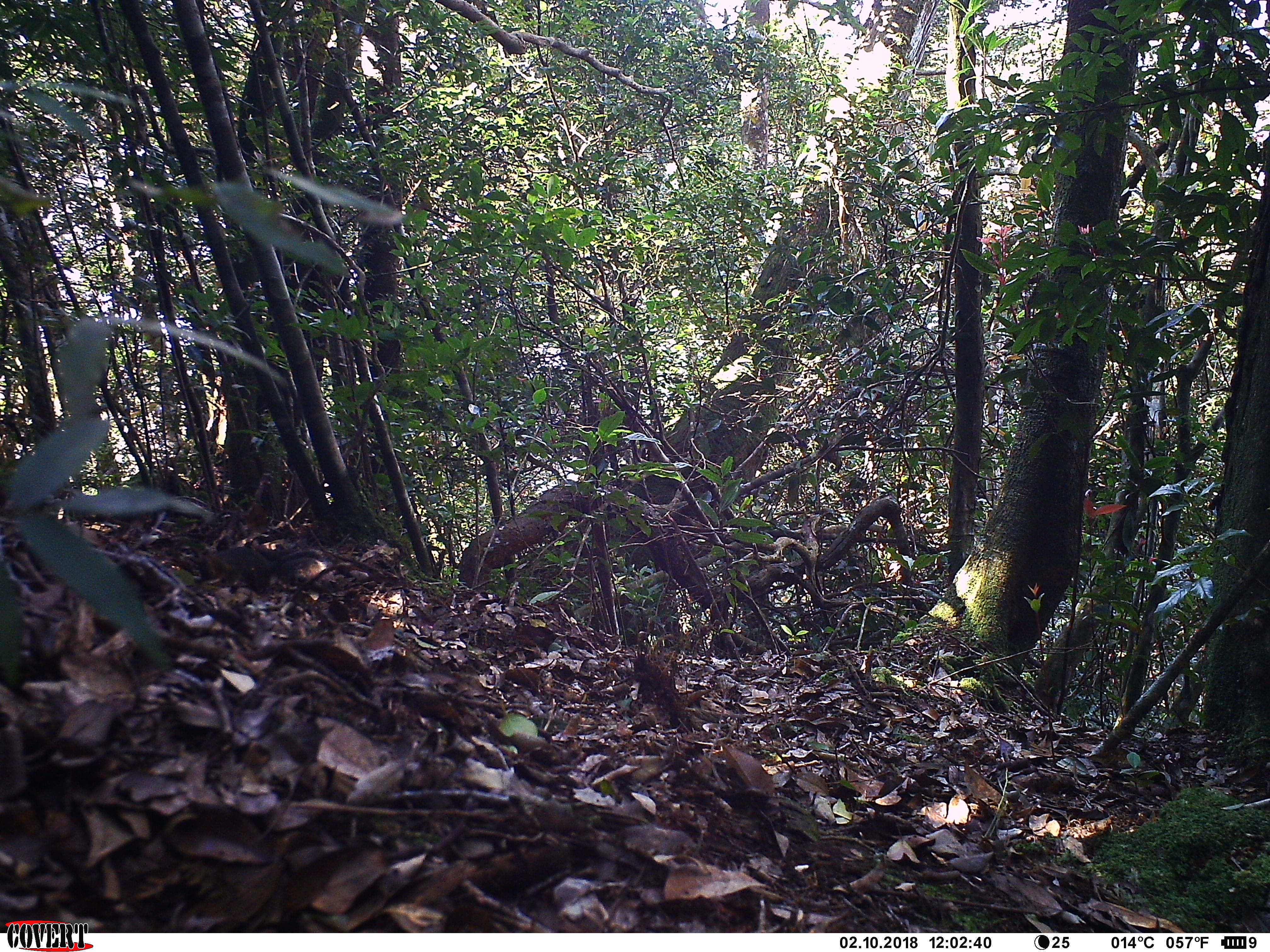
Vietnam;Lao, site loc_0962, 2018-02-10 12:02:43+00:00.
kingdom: Animalia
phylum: Chordata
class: Mammalia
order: Rodentia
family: Sciuridae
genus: Dremomys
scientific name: Dremomys rufigenis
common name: red-cheeked squirrel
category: red cheeked squirrel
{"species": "red cheeked squirrel (red-cheeked squirrel) (Dremomys rufigenis)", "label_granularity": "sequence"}